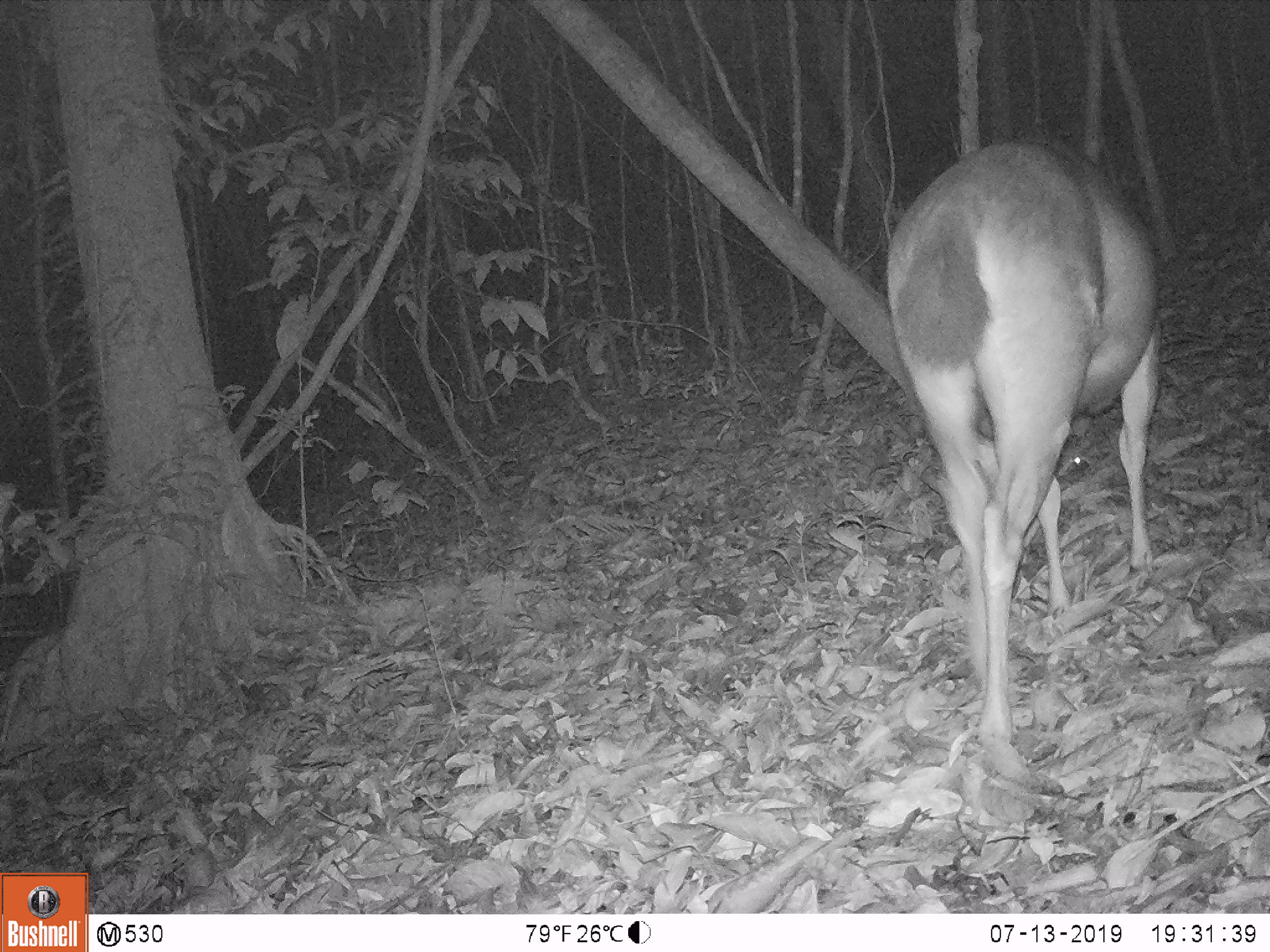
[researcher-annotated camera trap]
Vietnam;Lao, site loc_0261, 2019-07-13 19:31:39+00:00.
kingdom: Animalia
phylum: Chordata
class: Mammalia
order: Artiodactyla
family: Cervidae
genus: Rusa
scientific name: Rusa unicolor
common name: sambar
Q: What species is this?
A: Sambar (Rusa unicolor).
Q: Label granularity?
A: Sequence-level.